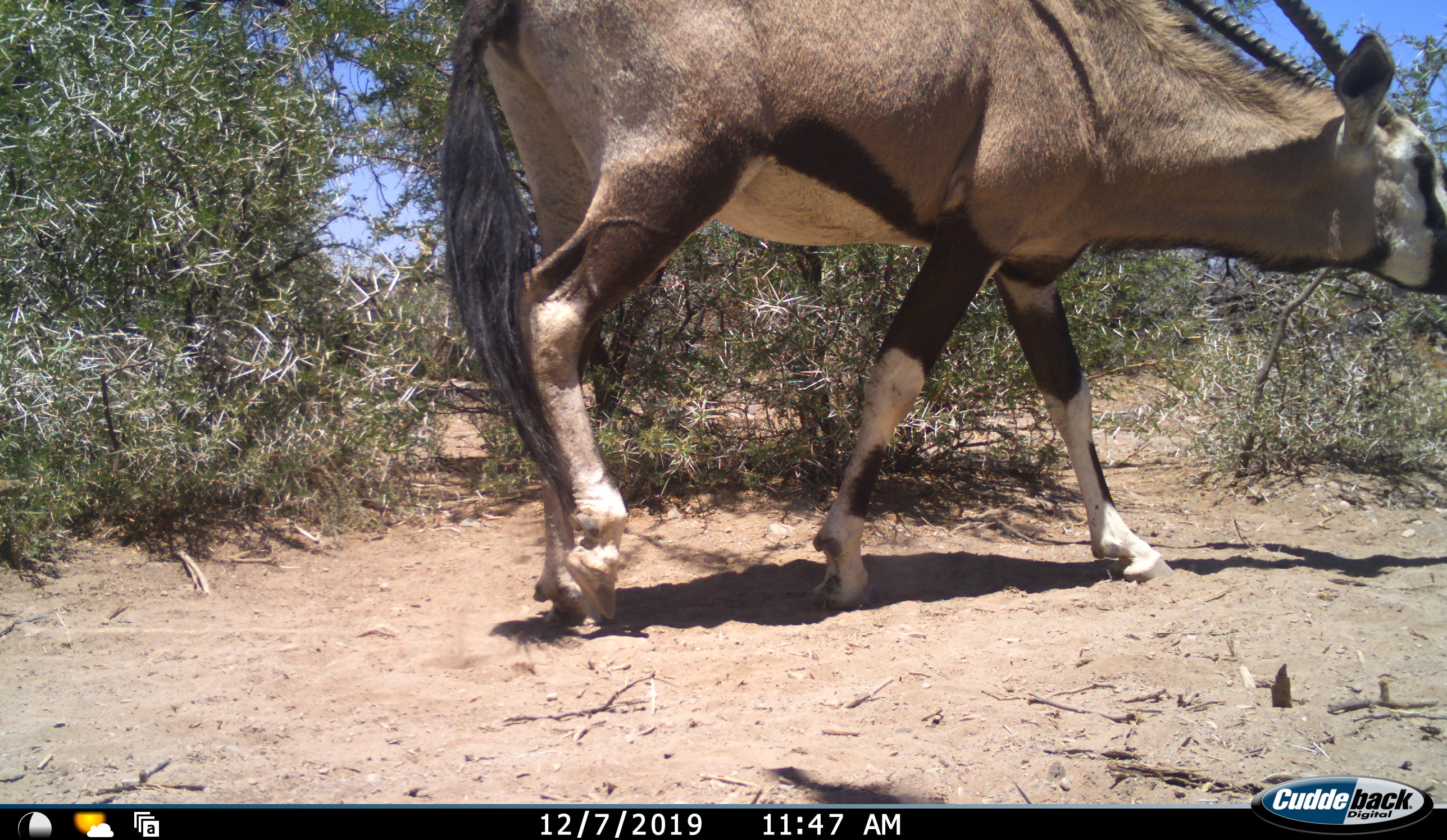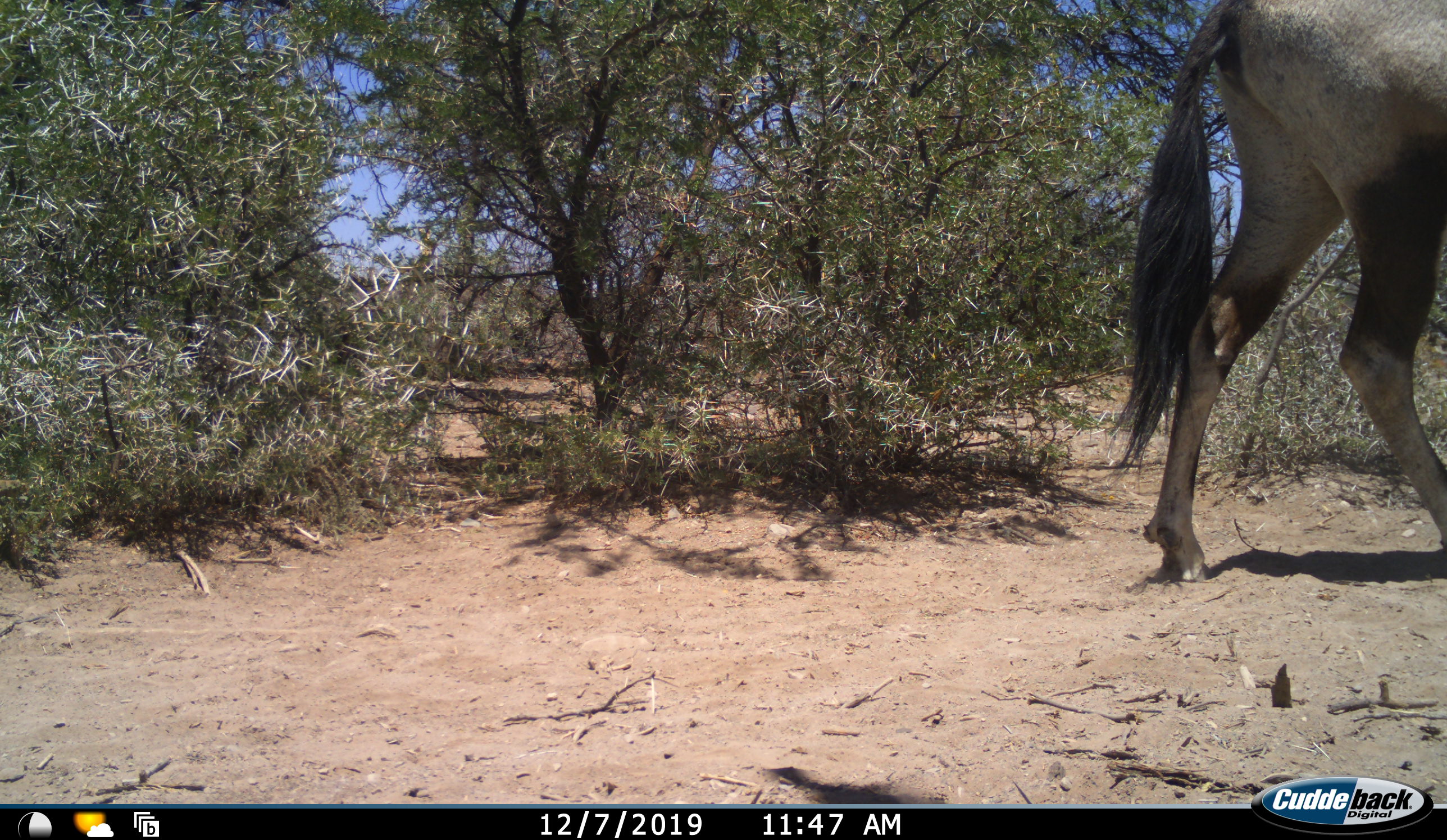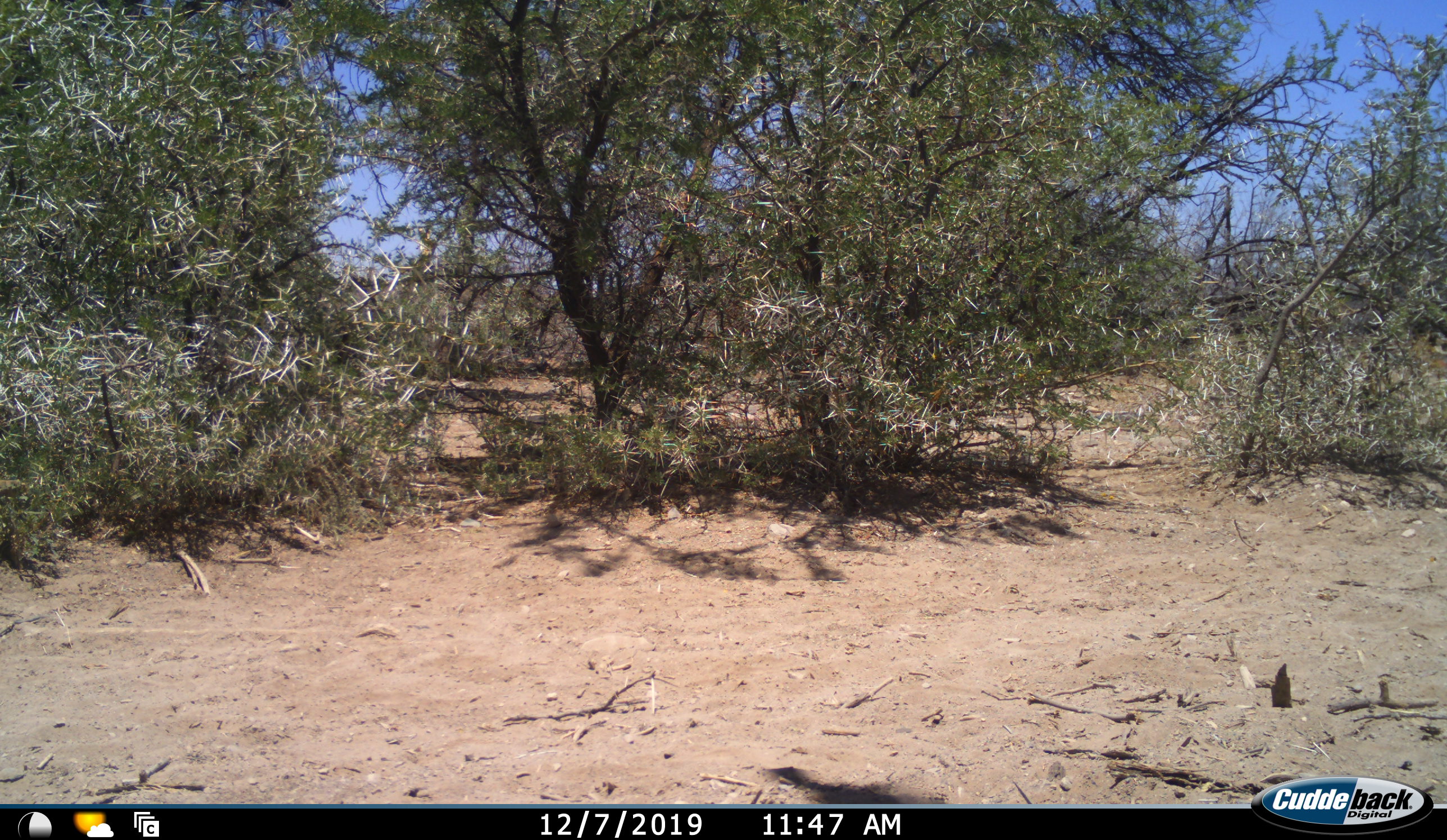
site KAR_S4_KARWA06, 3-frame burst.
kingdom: Animalia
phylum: Chordata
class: Mammalia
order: Artiodactyla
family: Bovidae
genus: Oryx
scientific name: Oryx gazella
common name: gemsbok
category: oryx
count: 1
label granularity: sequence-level